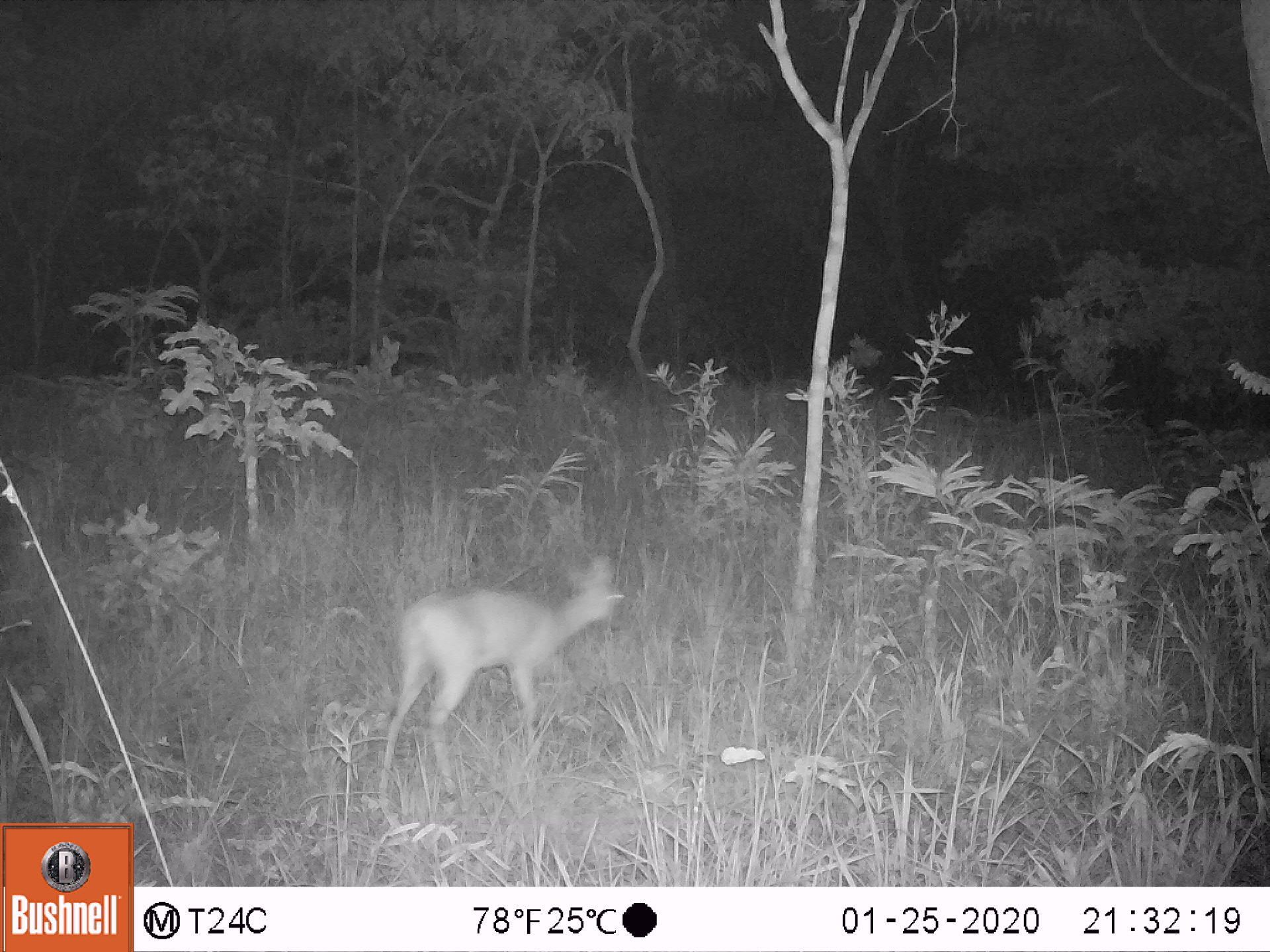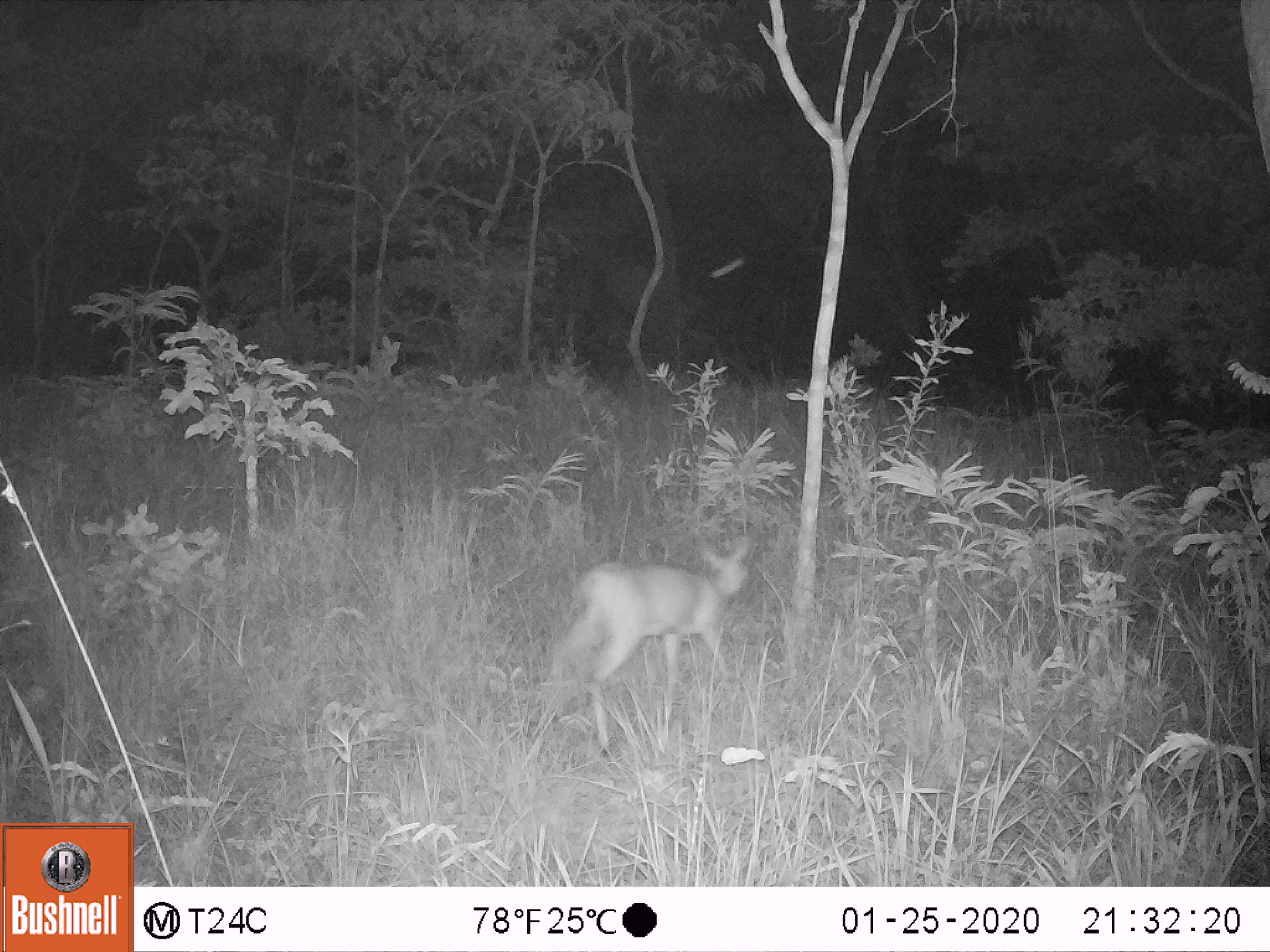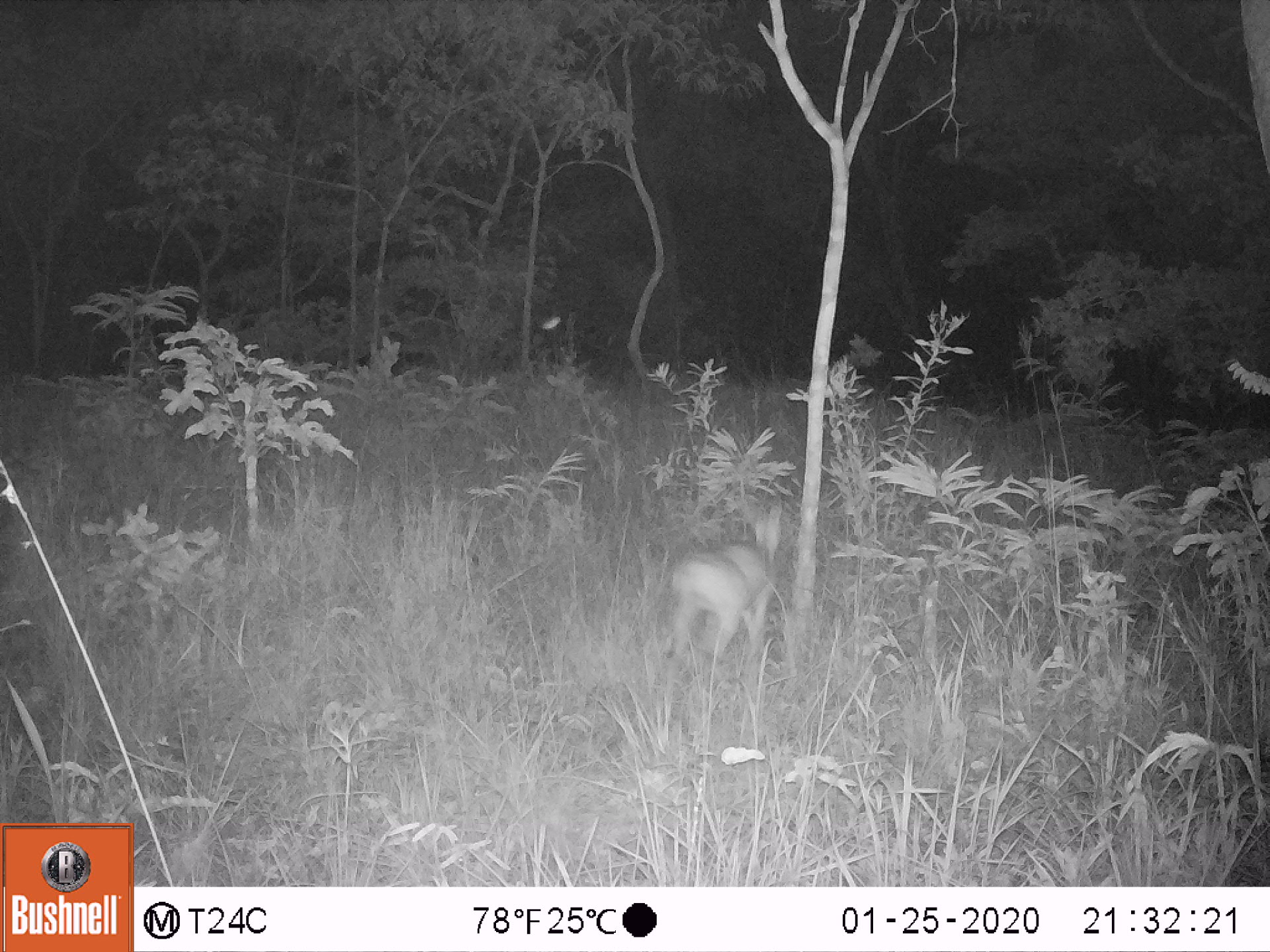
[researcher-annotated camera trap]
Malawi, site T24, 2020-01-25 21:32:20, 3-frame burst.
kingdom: Animalia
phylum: Chordata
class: Mammalia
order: Artiodactyla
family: Bovidae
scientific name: Antilopinae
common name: small antelope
Small antelope (Antilopinae), count 1.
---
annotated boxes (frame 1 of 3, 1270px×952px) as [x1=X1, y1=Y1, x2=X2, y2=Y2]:
small antelope: [x1=350, y1=547, x2=642, y2=814]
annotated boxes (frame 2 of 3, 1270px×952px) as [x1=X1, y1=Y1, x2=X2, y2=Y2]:
small antelope: [x1=525, y1=524, x2=773, y2=775]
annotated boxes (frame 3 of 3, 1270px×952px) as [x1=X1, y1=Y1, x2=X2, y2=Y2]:
small antelope: [x1=643, y1=489, x2=802, y2=675]